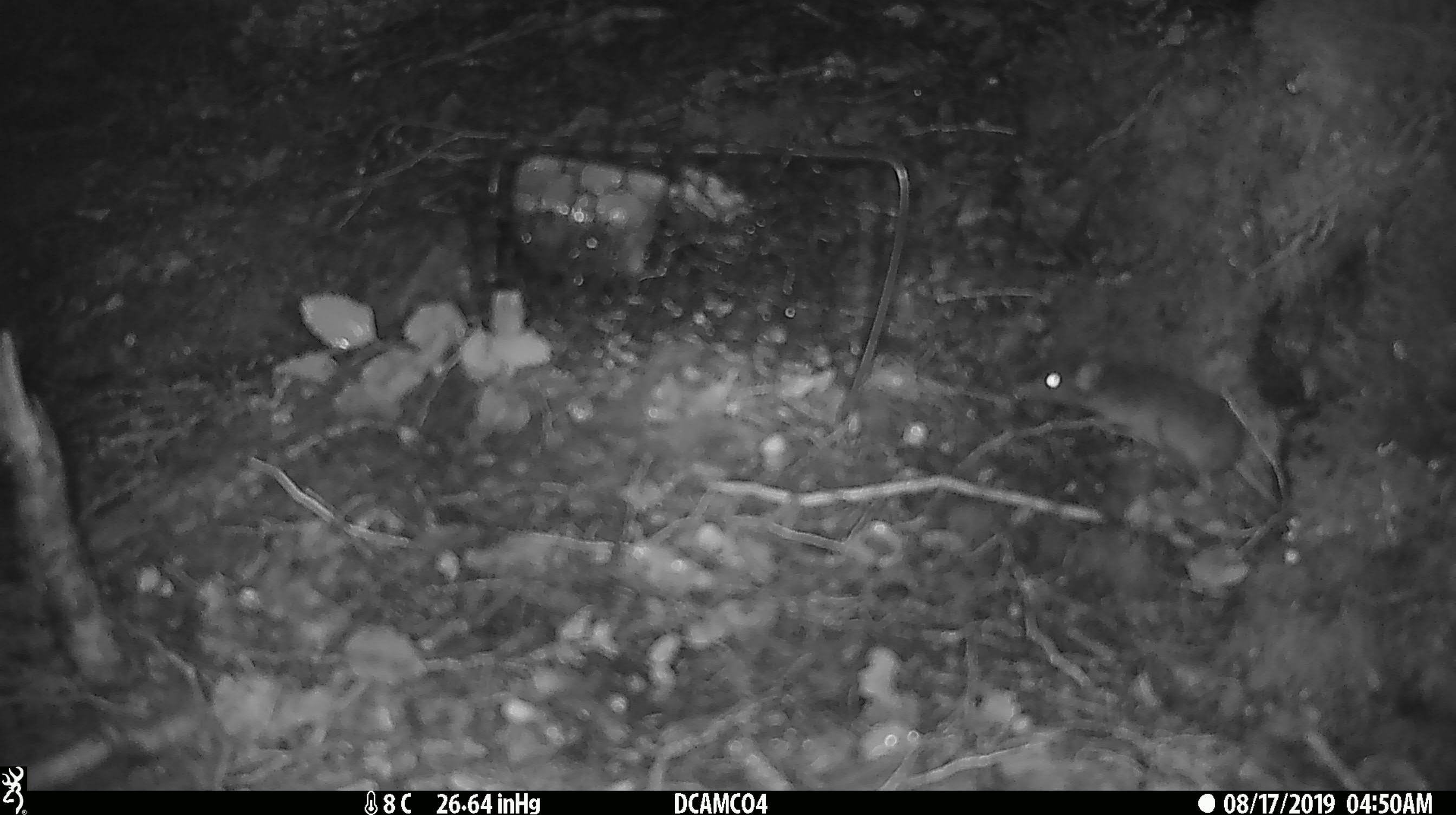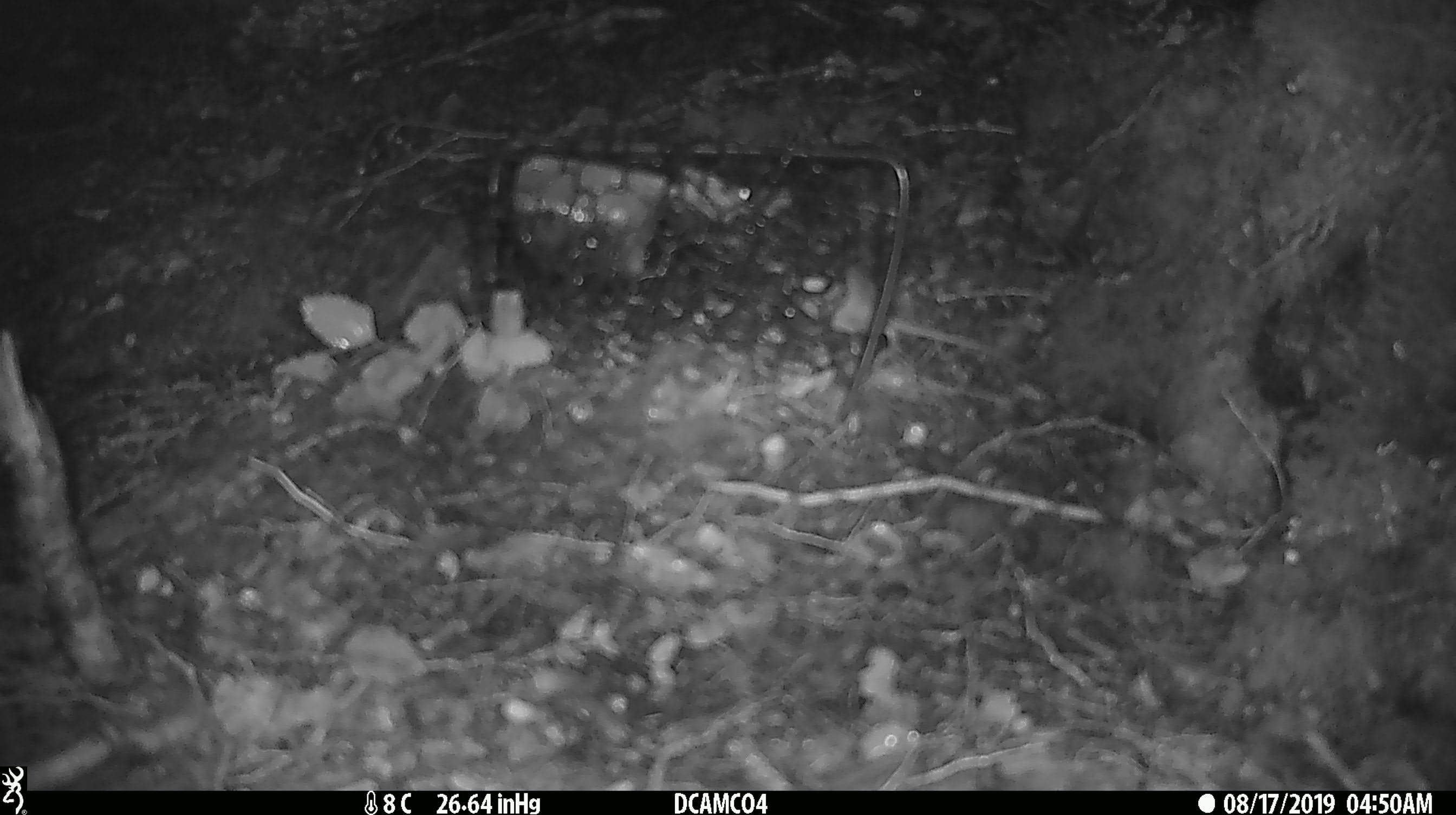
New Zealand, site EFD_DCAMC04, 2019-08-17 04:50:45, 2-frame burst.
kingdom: Animalia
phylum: Chordata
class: Mammalia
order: Rodentia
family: Muridae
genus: Mus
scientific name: Mus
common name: mouse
Mouse (Mus).